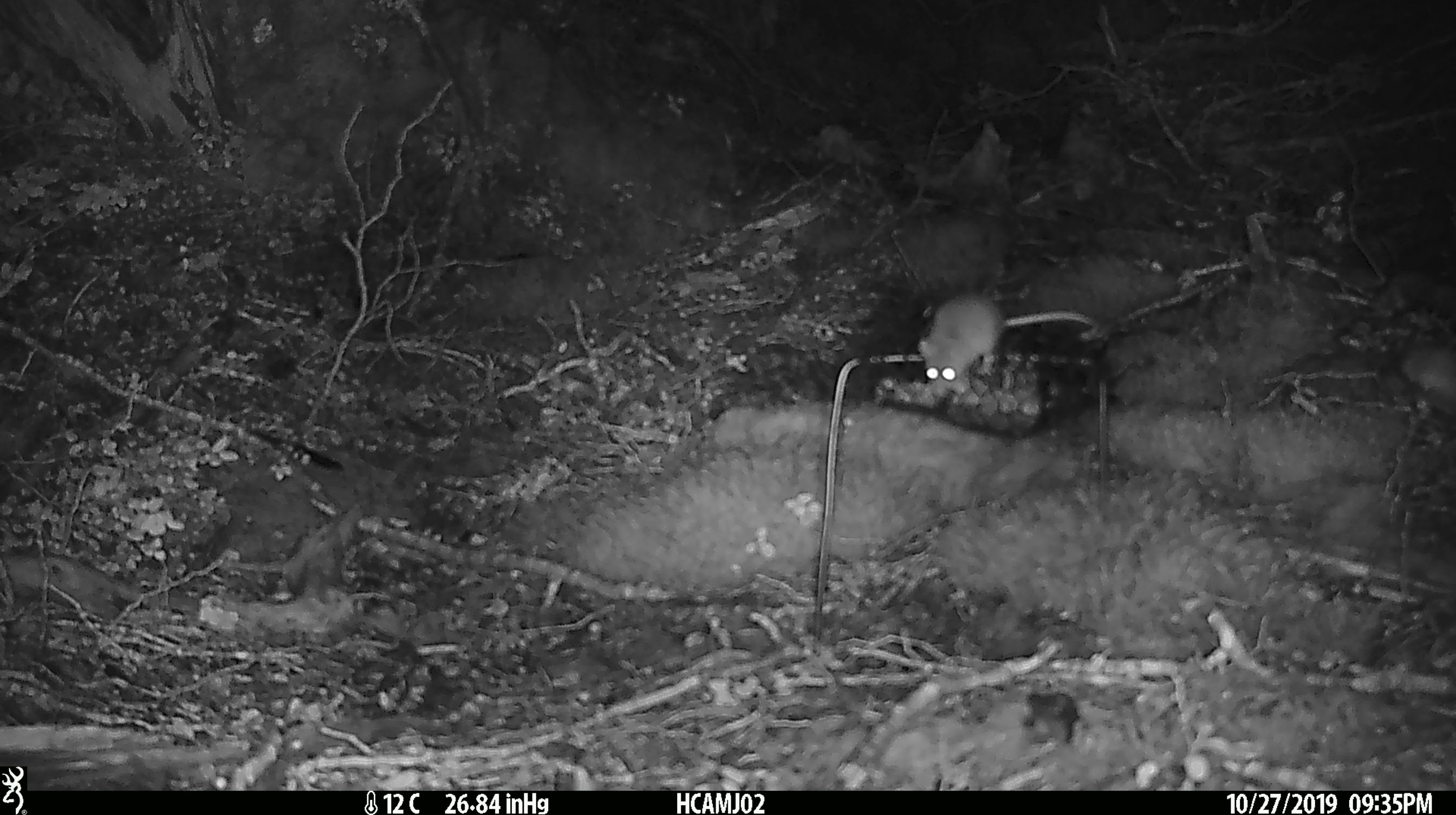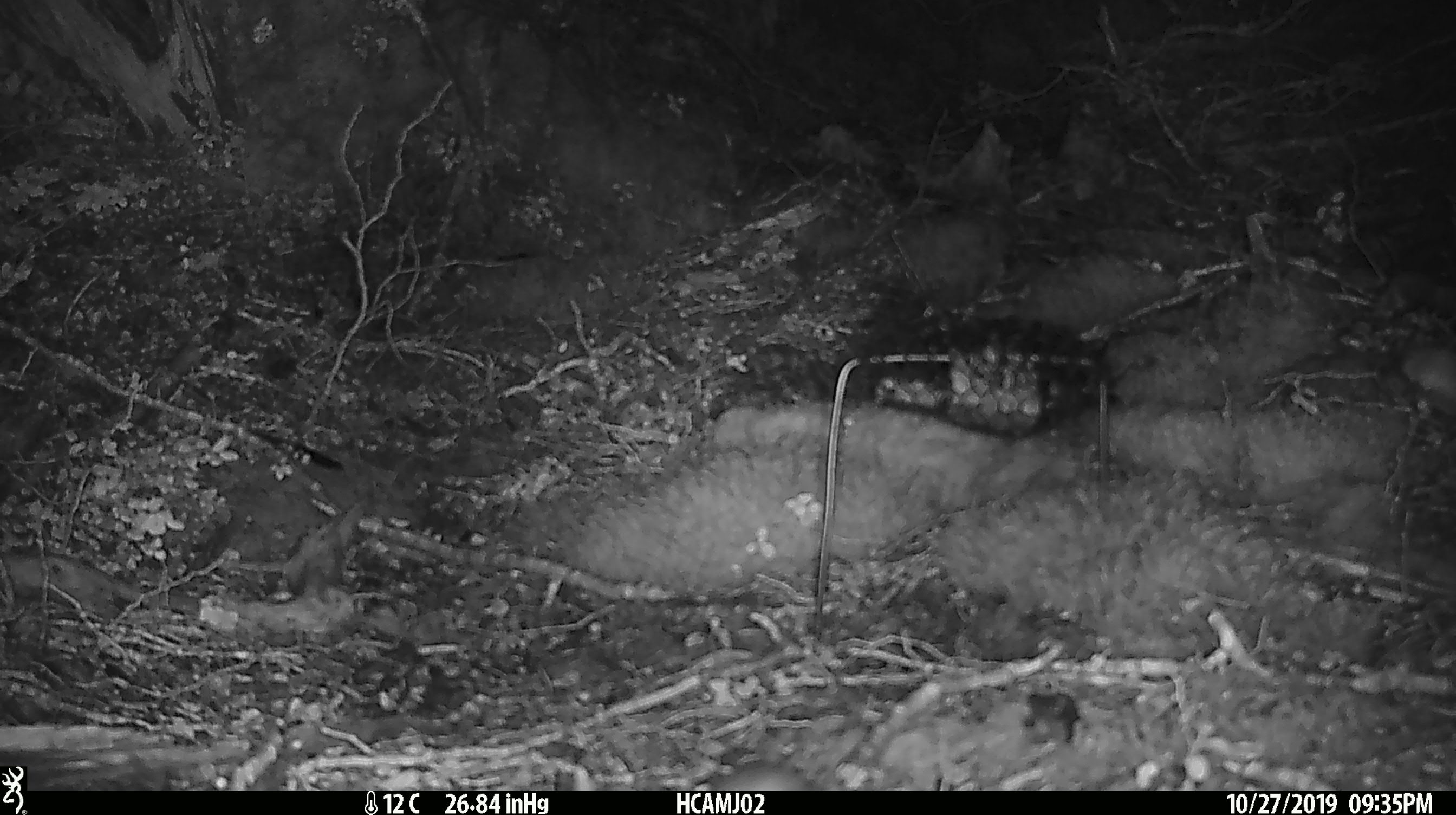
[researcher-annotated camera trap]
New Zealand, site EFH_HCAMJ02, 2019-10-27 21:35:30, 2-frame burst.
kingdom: Animalia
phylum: Chordata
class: Mammalia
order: Rodentia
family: Muridae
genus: Mus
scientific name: Mus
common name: mouse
Mouse (Mus).